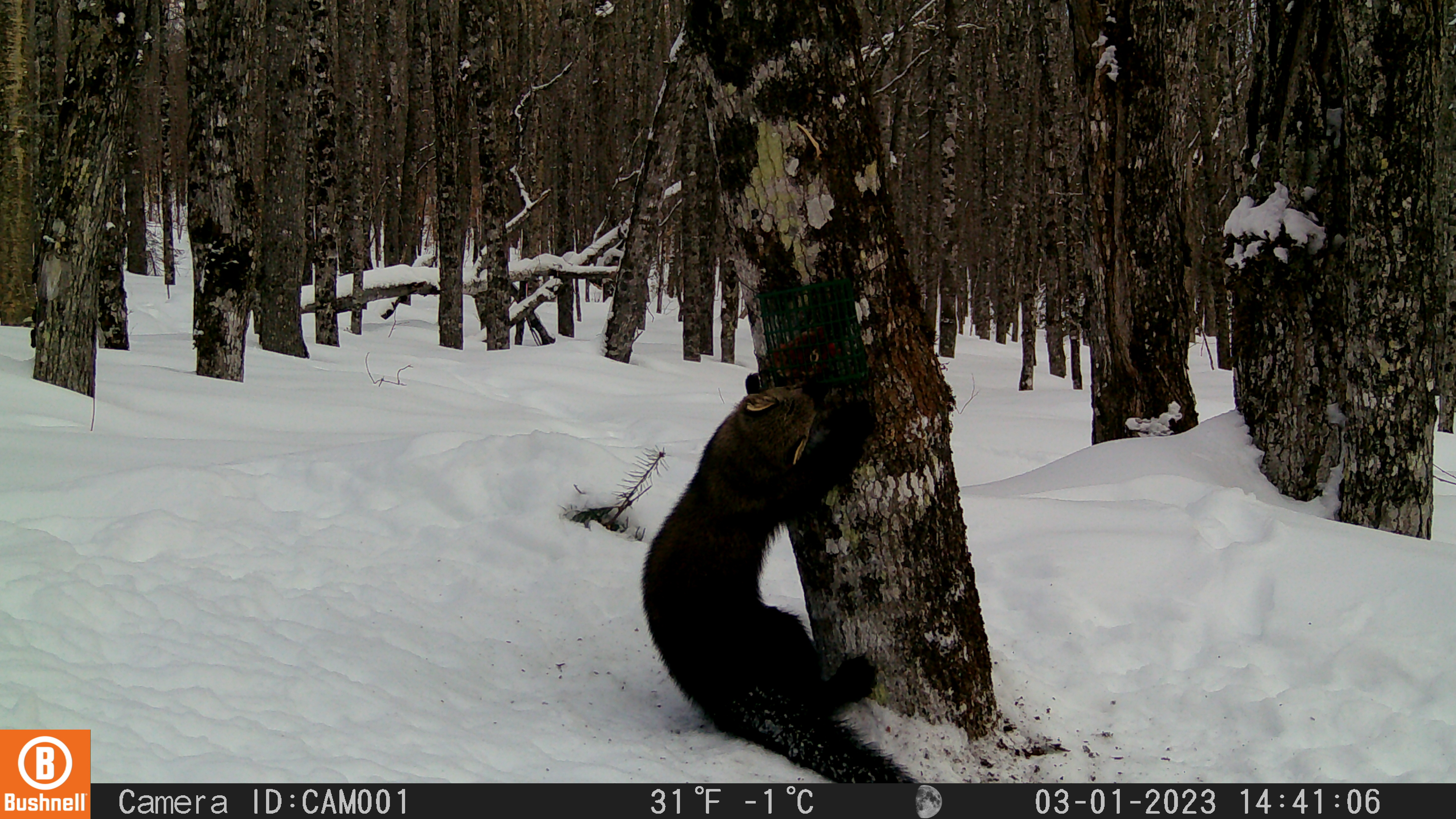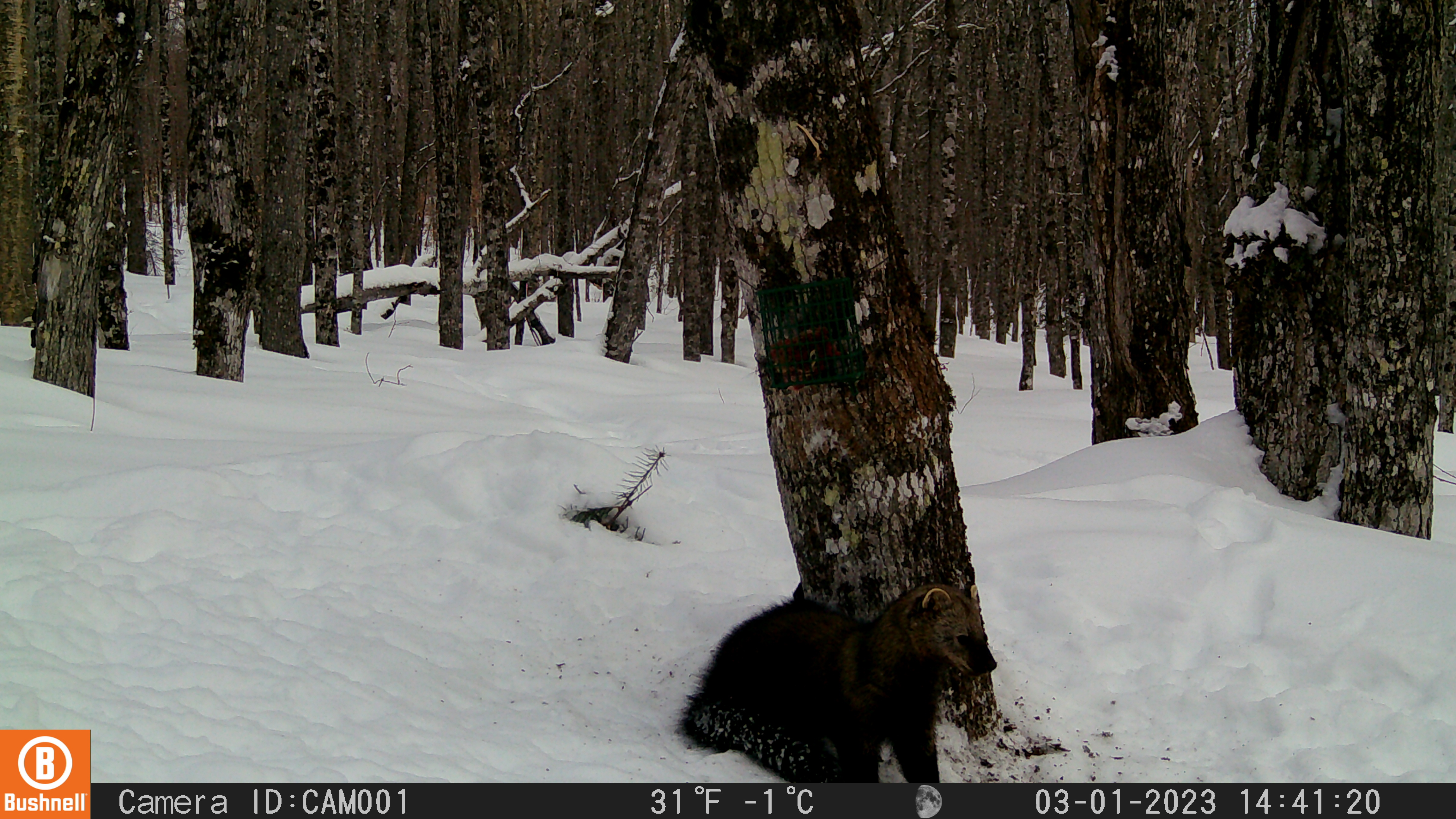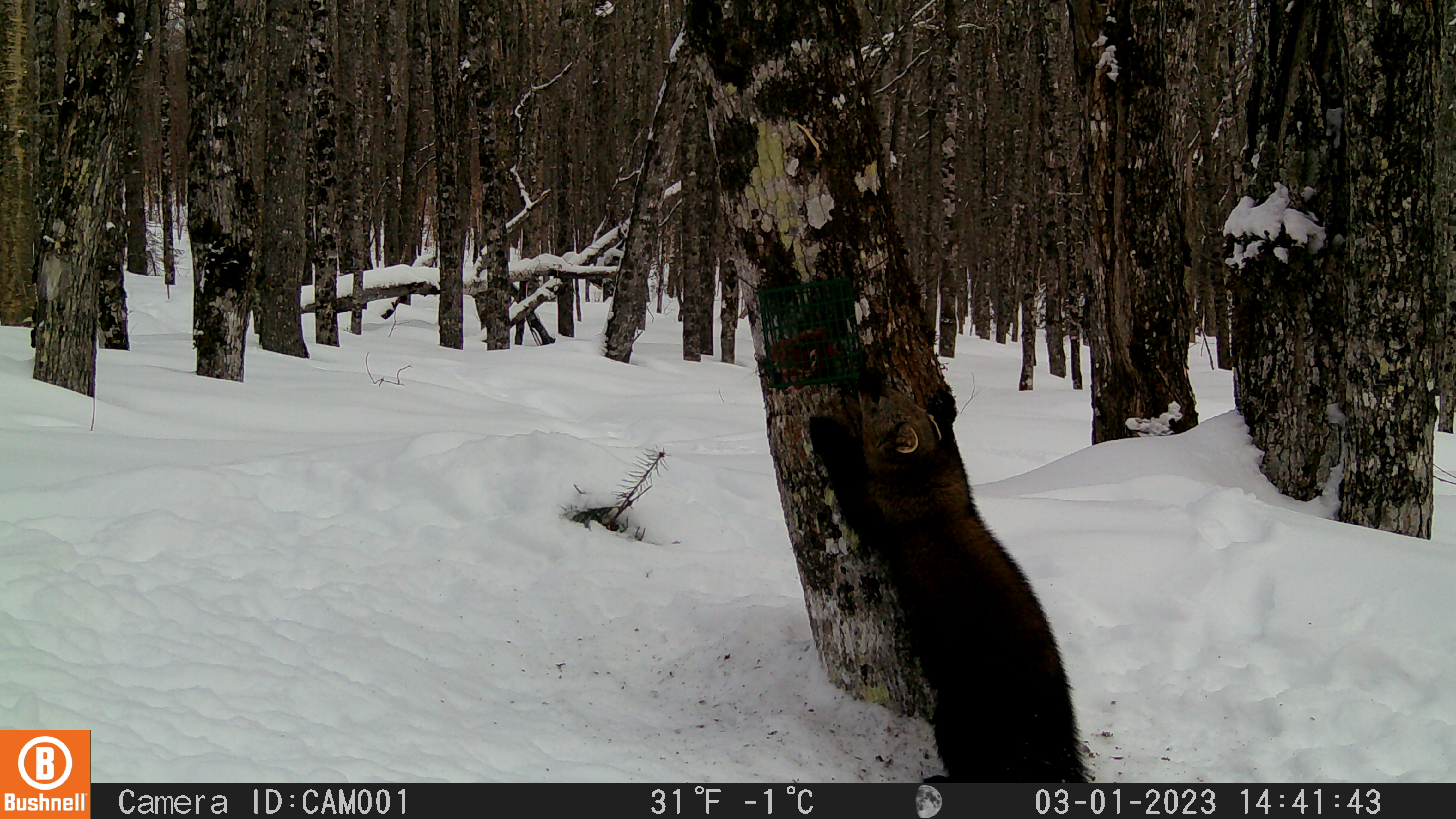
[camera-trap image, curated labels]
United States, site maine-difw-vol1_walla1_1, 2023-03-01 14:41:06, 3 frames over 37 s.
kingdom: Animalia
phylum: Chordata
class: Mammalia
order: Carnivora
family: Mustelidae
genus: Pekania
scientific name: Pekania pennanti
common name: fisher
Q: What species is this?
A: Fisher (Pekania pennanti).